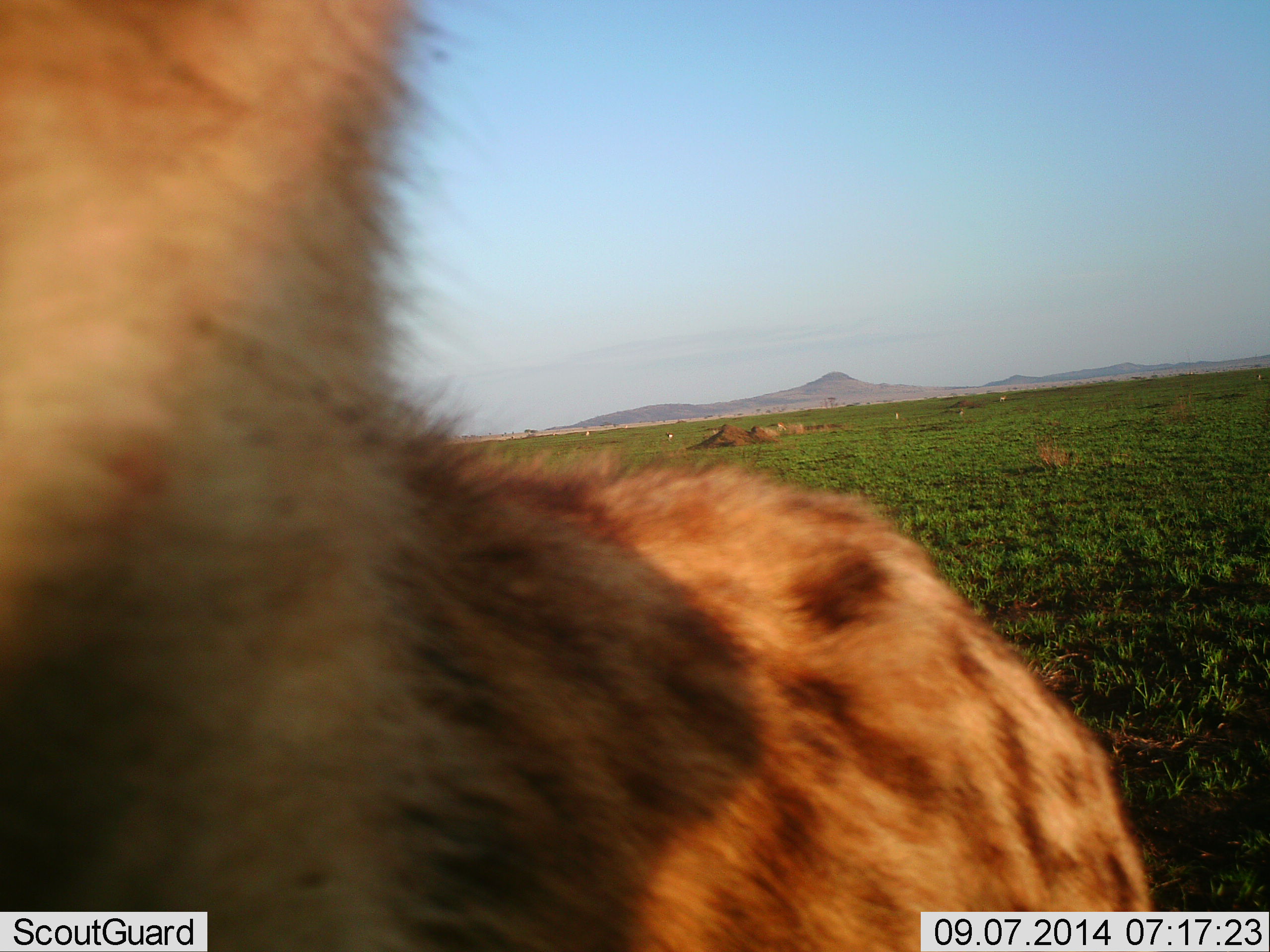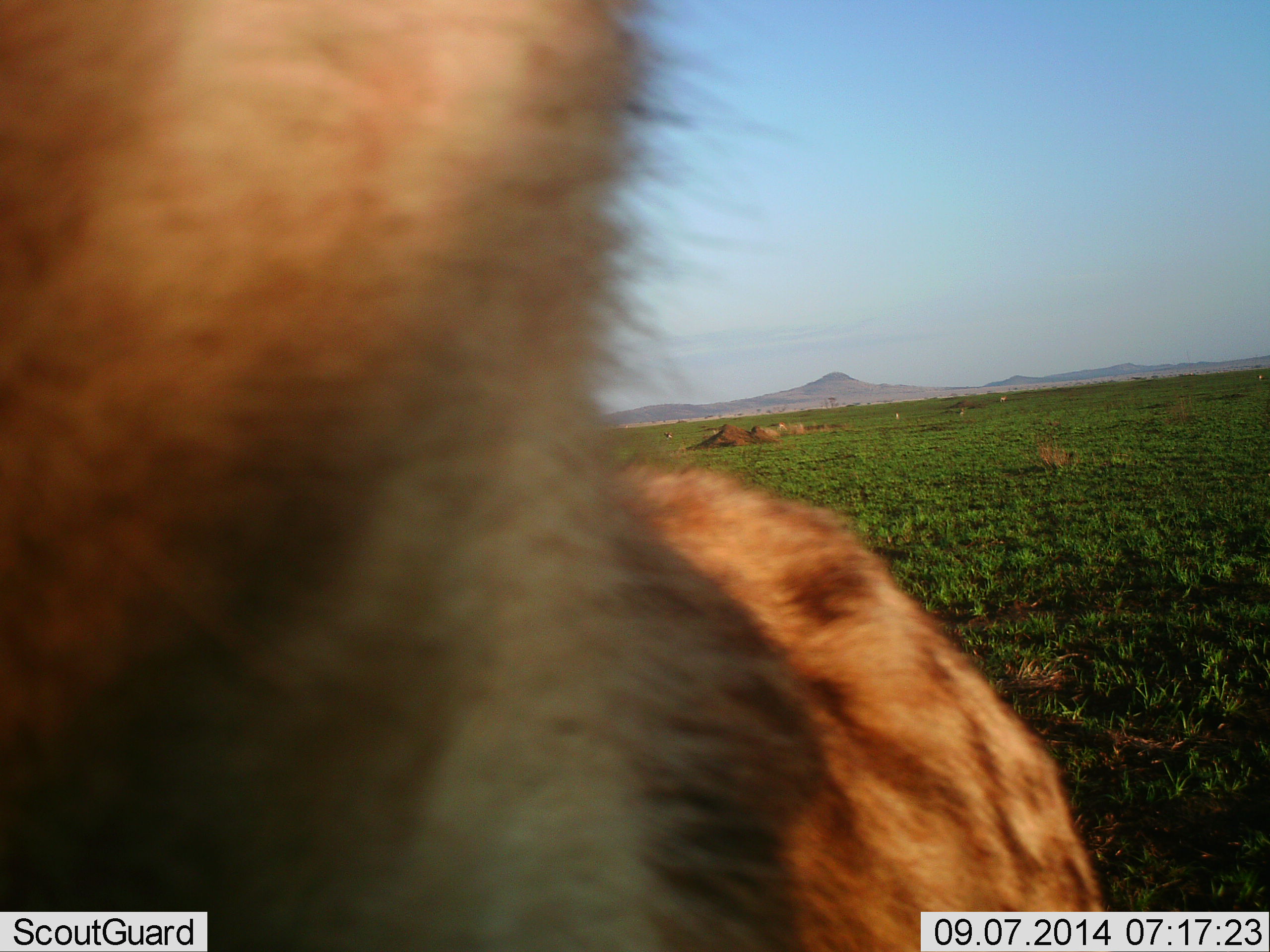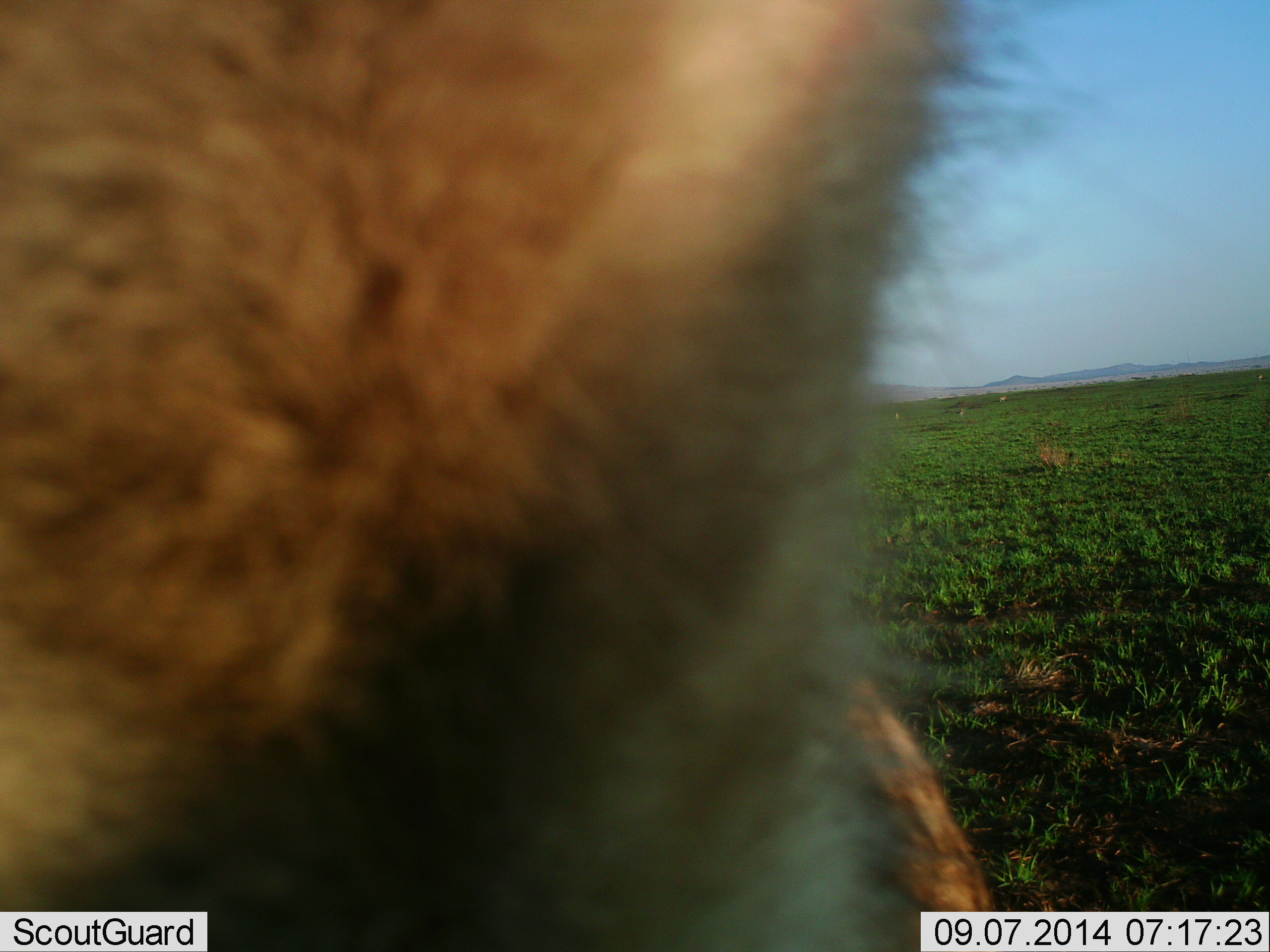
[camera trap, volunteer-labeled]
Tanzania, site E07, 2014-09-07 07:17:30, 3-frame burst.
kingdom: Animalia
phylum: Chordata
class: Mammalia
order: Carnivora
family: Hyaenidae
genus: Crocuta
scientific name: Crocuta crocuta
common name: spotted hyena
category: hyenaspotted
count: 1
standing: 83%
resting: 0%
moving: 17%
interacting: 0%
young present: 0%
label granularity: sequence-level